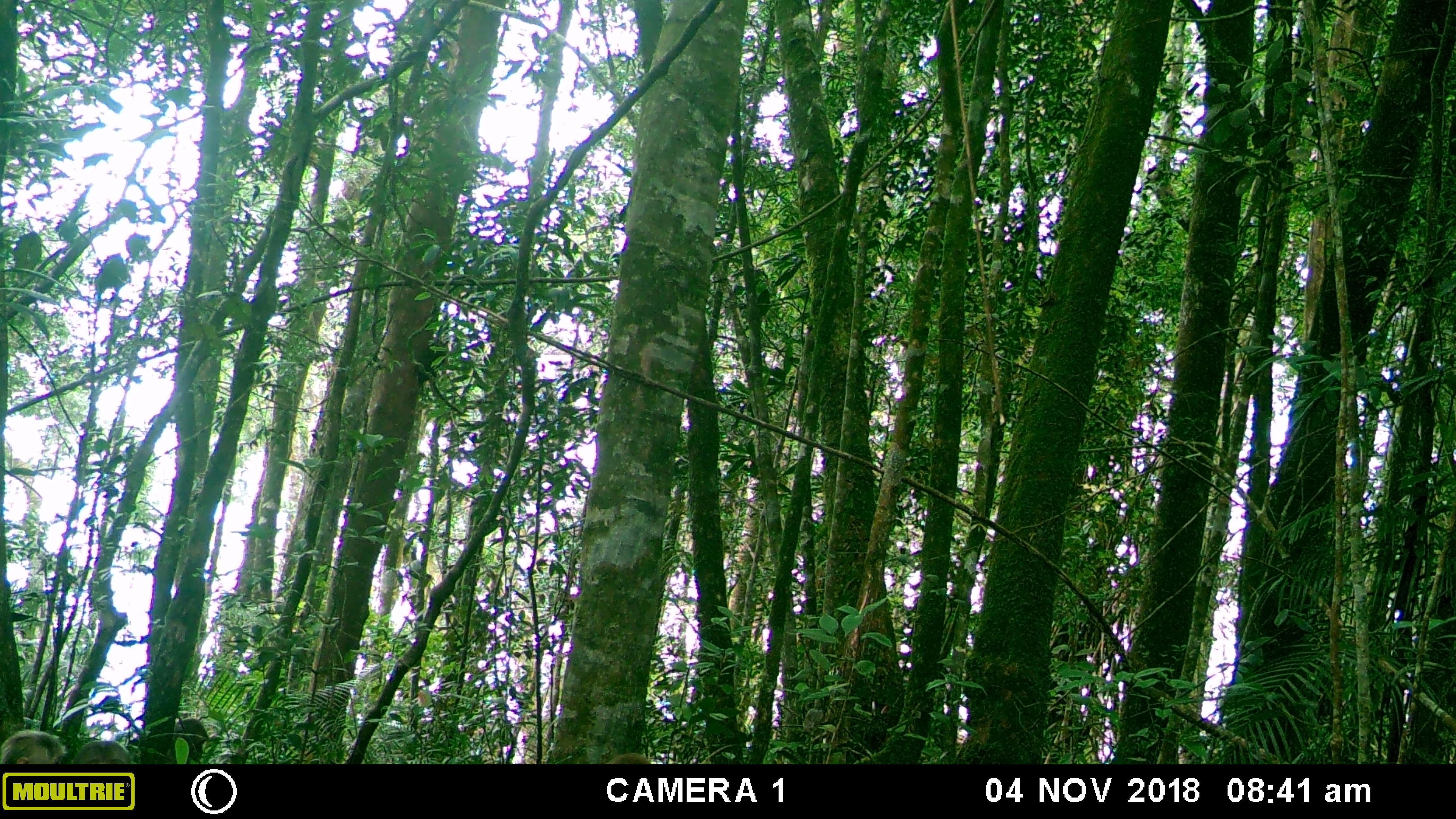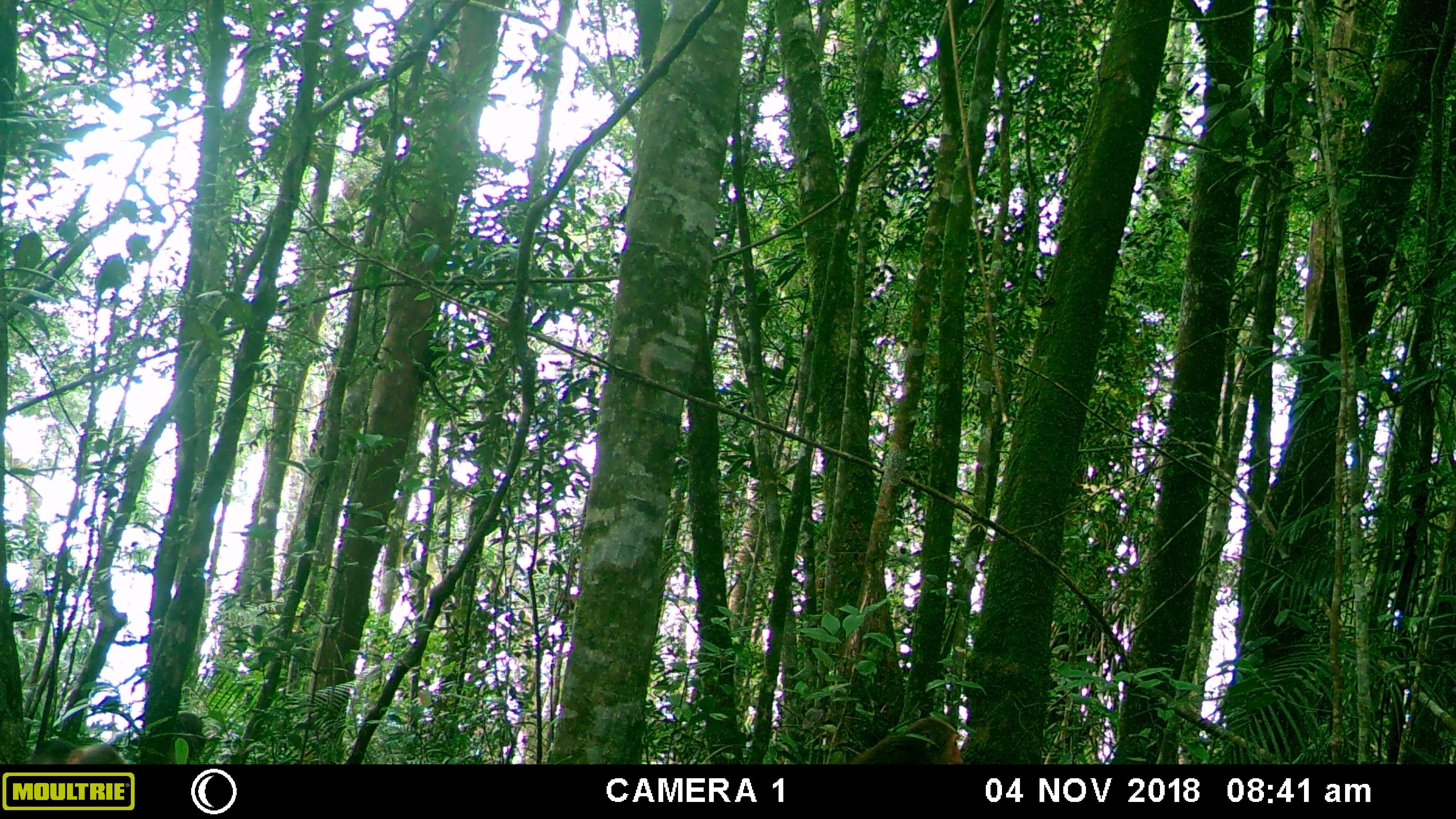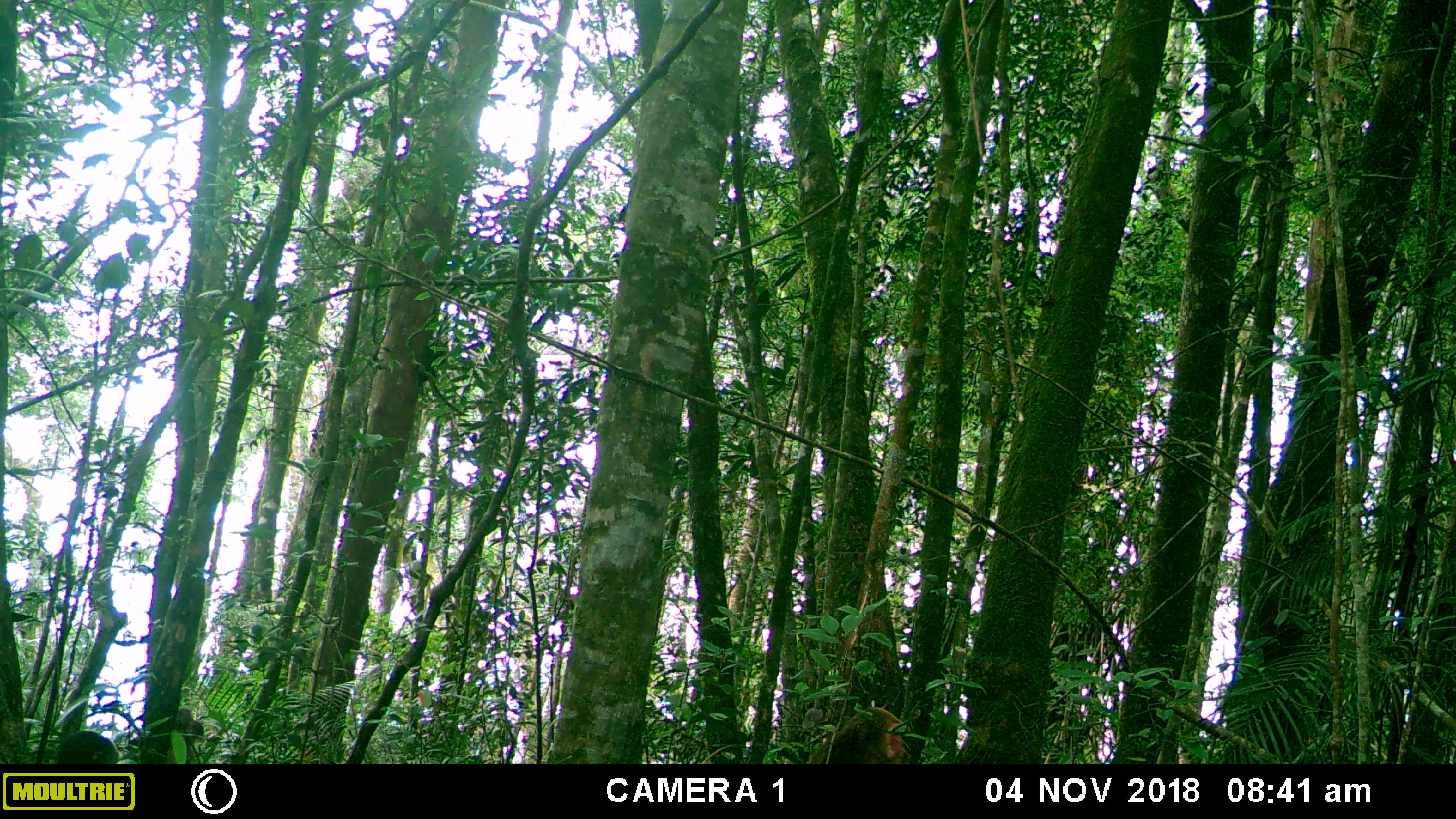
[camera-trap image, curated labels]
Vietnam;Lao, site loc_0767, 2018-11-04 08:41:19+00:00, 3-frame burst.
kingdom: Animalia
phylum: Chordata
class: Mammalia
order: Primates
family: Cercopithecidae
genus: Macaca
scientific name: Macaca arctoides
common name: stump-tailed macaque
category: stump tailed macaque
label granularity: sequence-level